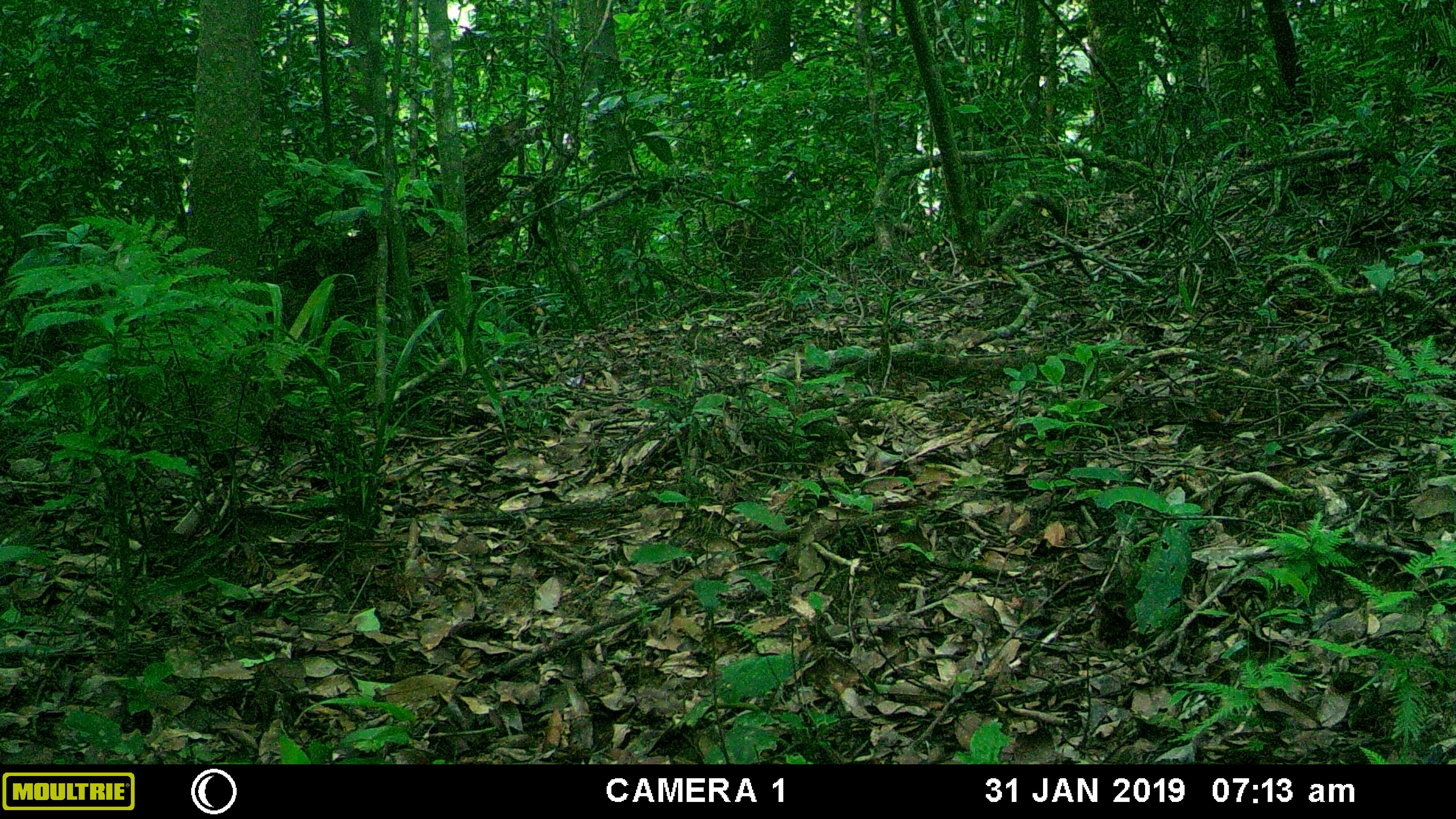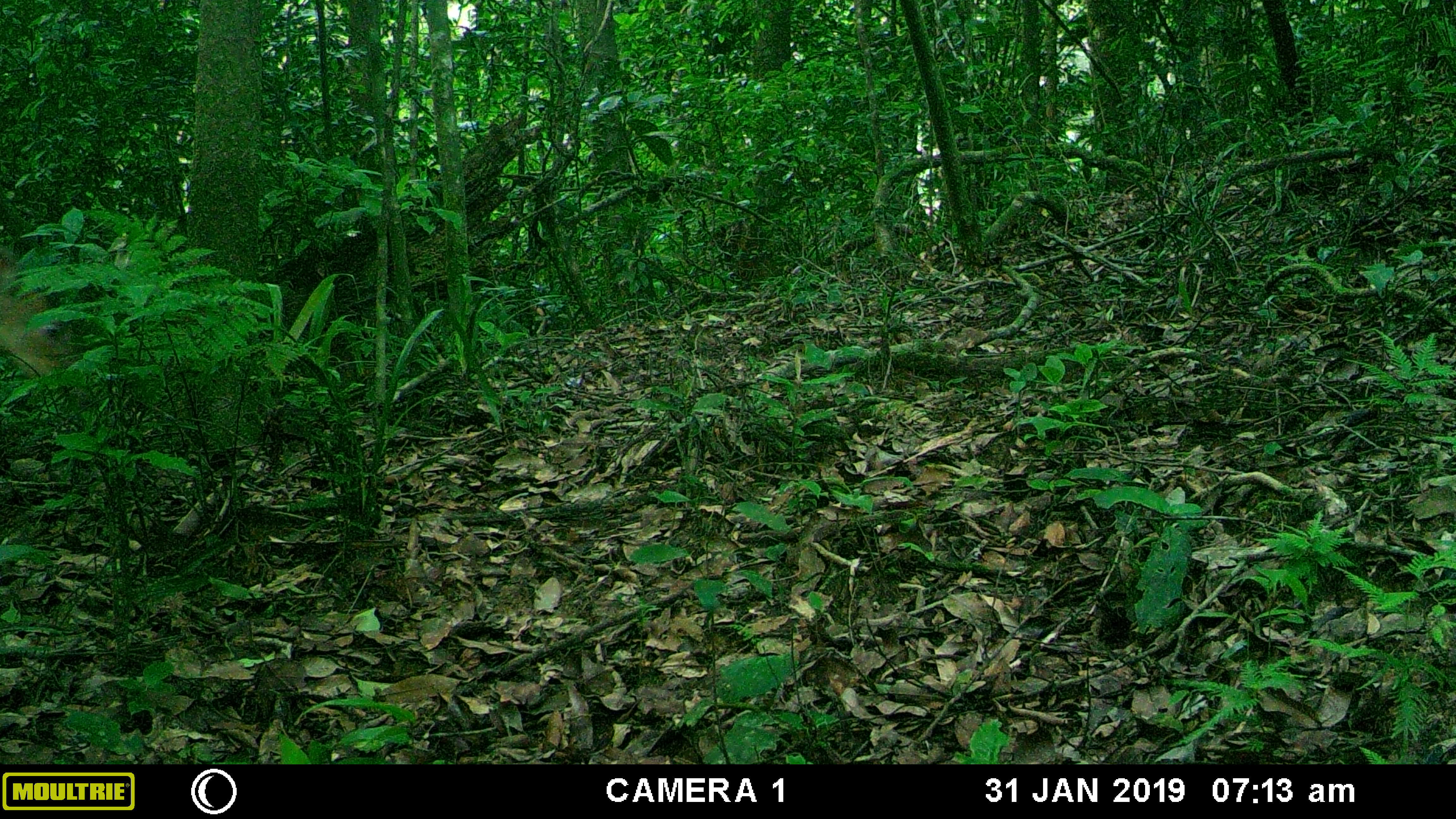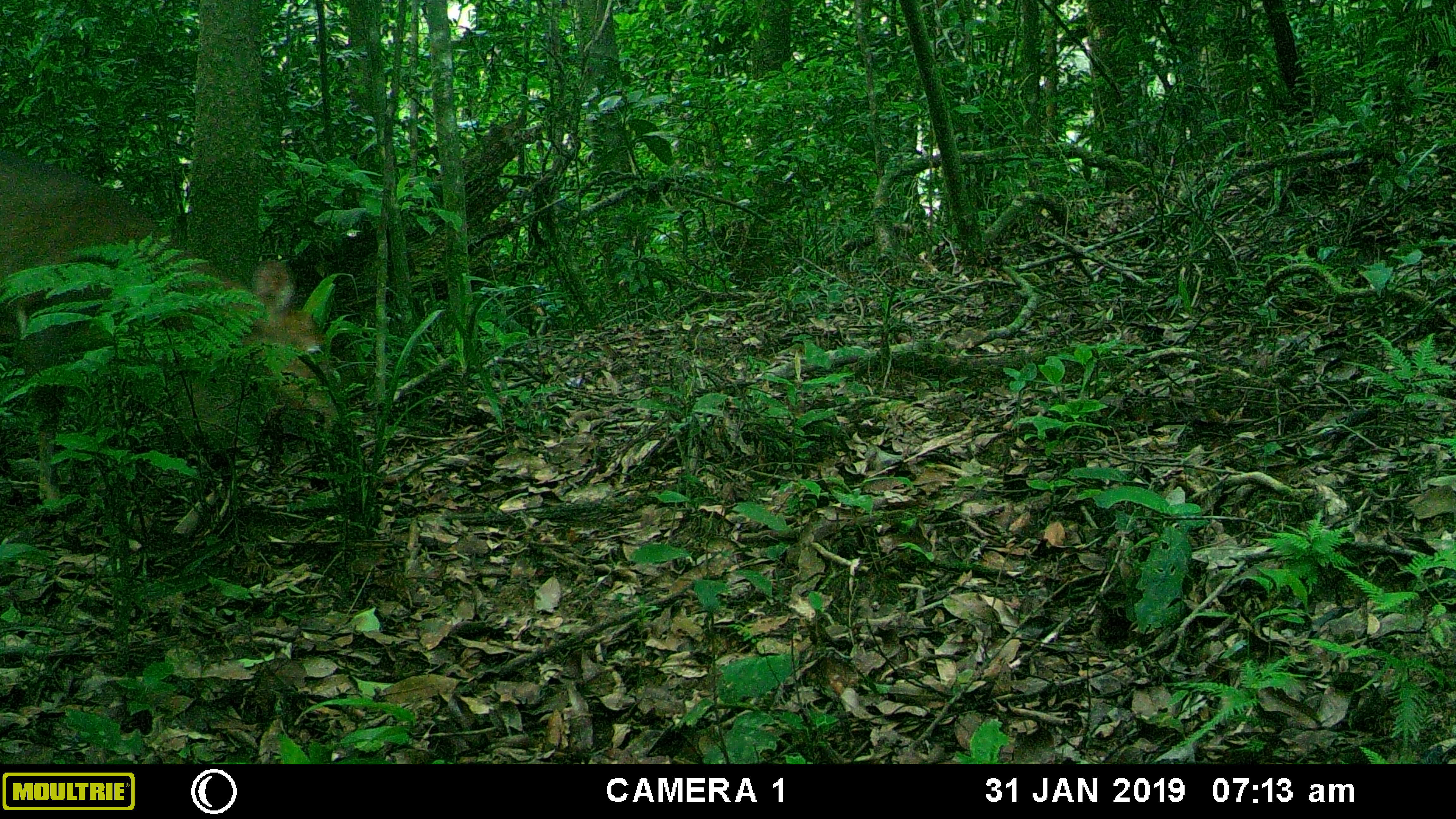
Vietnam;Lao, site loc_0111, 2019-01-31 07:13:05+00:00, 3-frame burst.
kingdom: Animalia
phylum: Chordata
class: Mammalia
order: Artiodactyla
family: Cervidae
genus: Muntiacus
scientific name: Muntiacus vuquangensis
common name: large-antlered muntjac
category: large antlered muntjac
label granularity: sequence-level